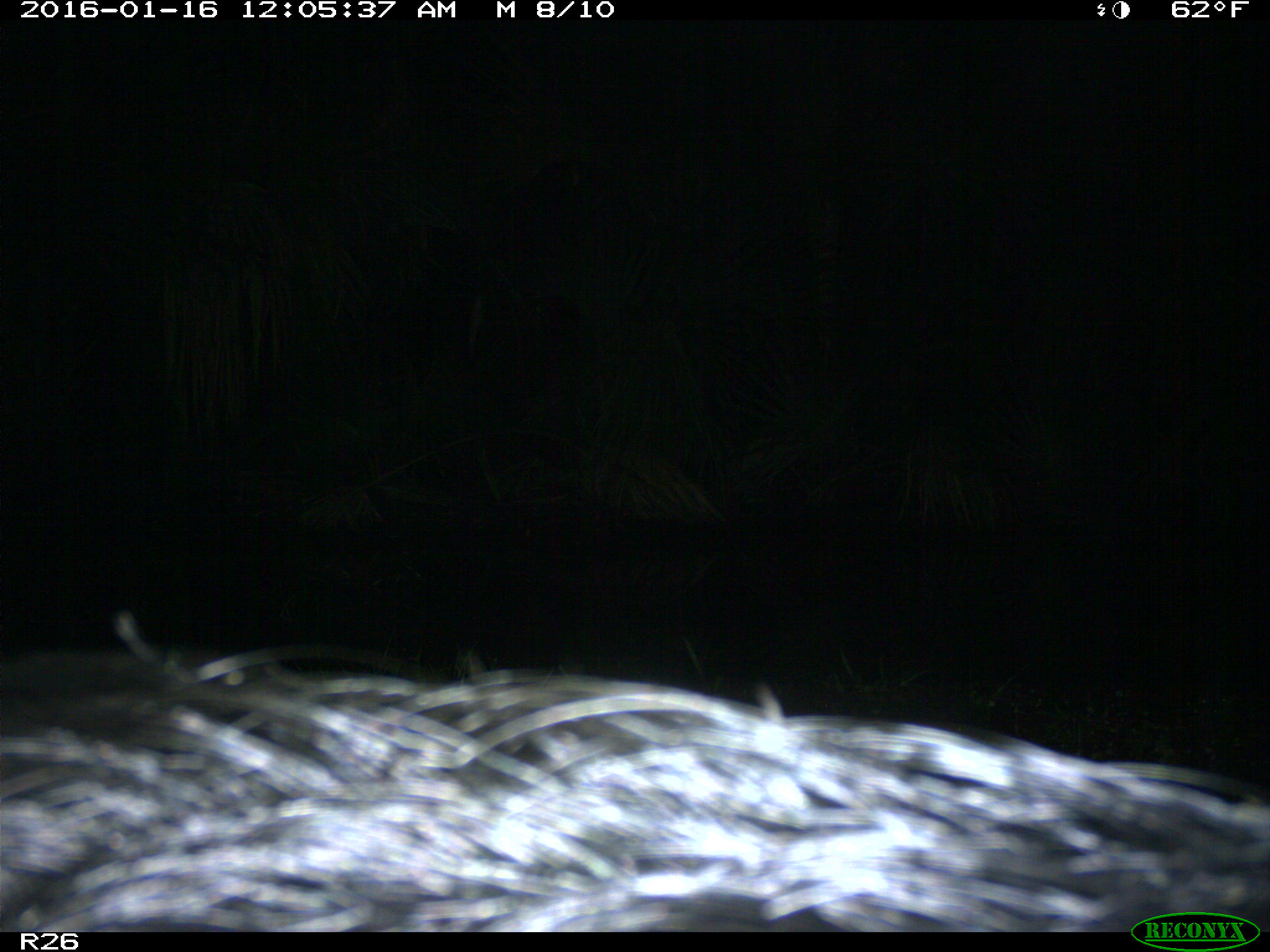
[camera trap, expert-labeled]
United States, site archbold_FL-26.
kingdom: Animalia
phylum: Chordata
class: Mammalia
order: Artiodactyla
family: Suidae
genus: Sus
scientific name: Sus scrofa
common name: wild boar